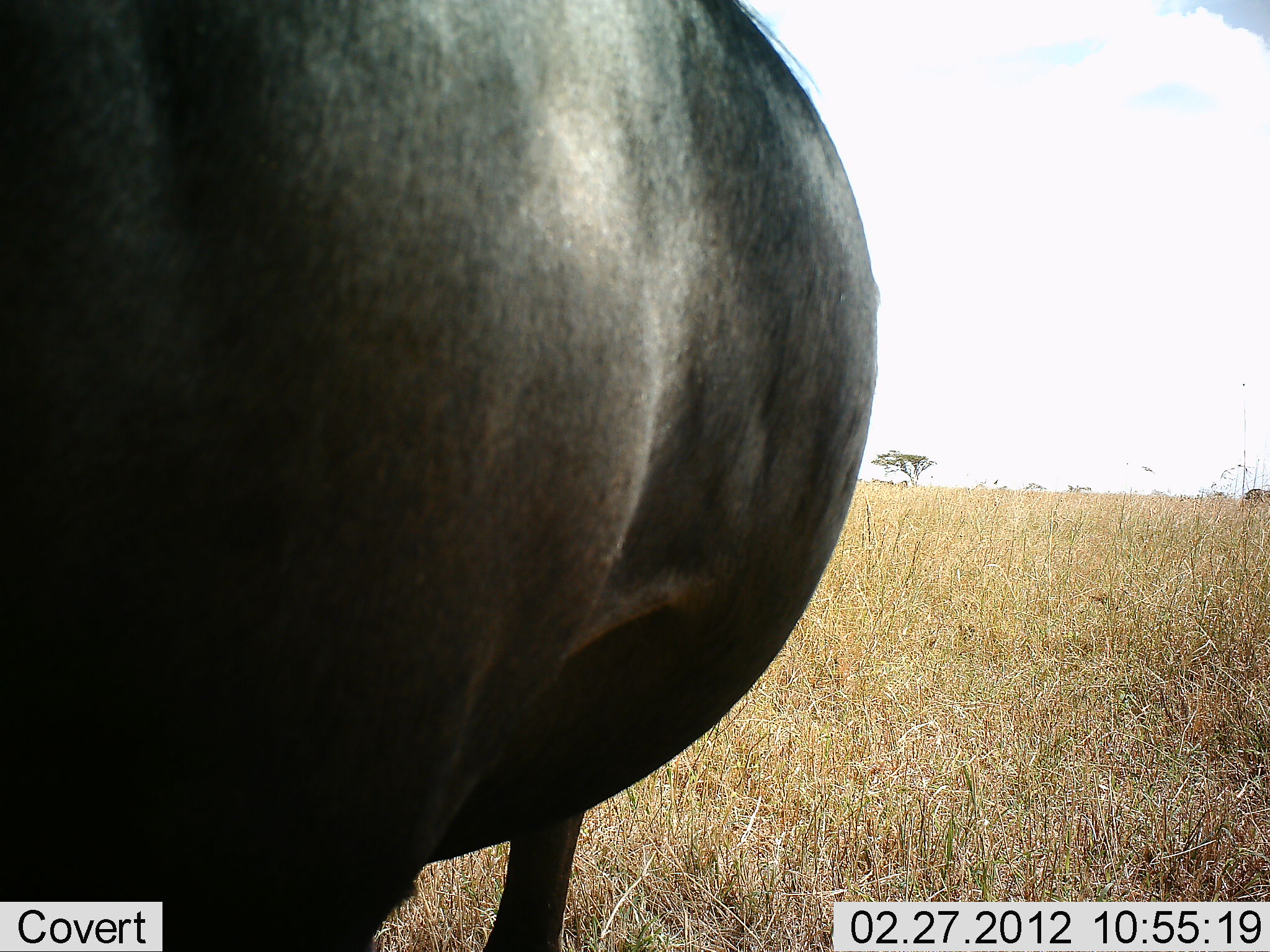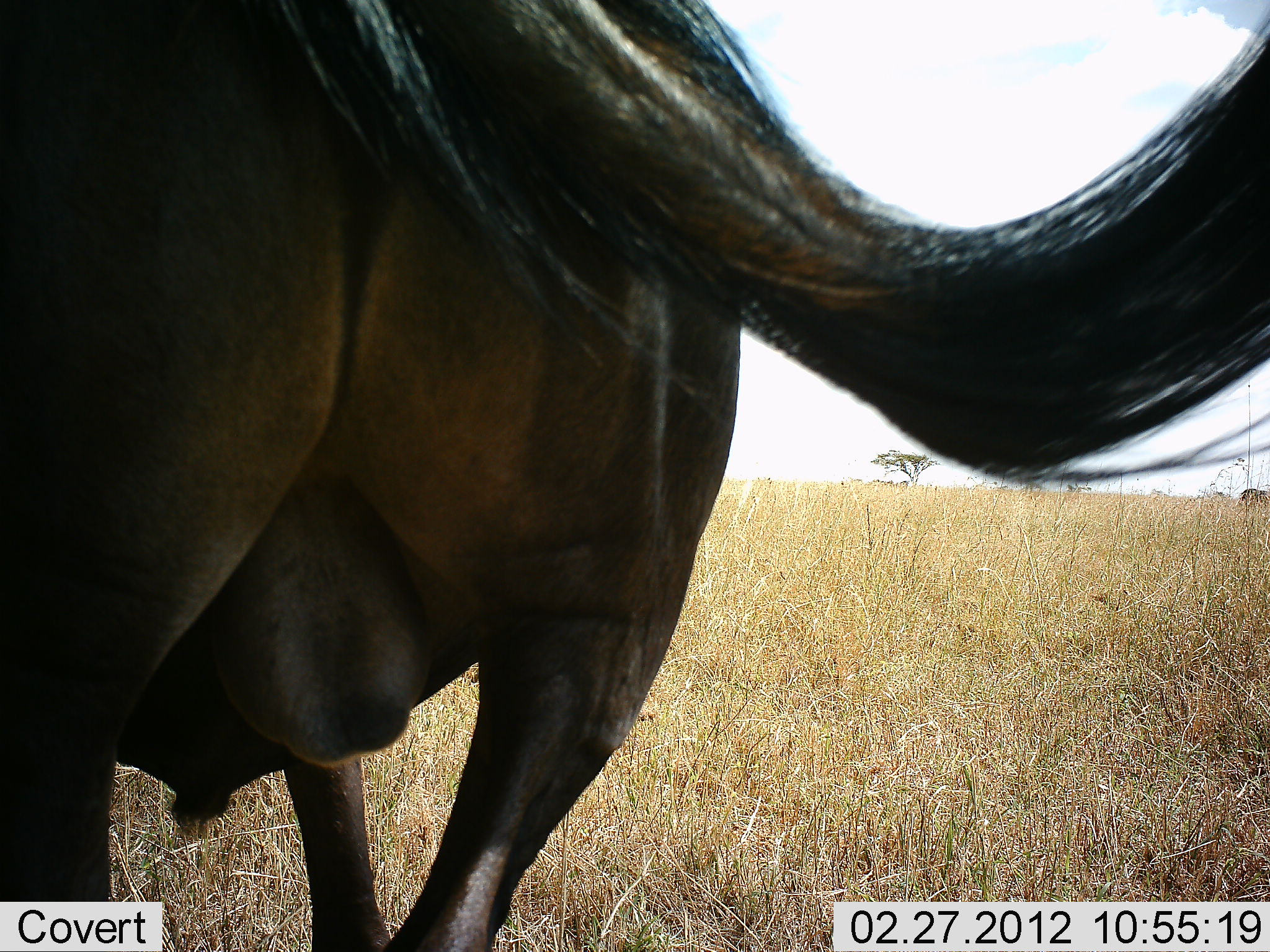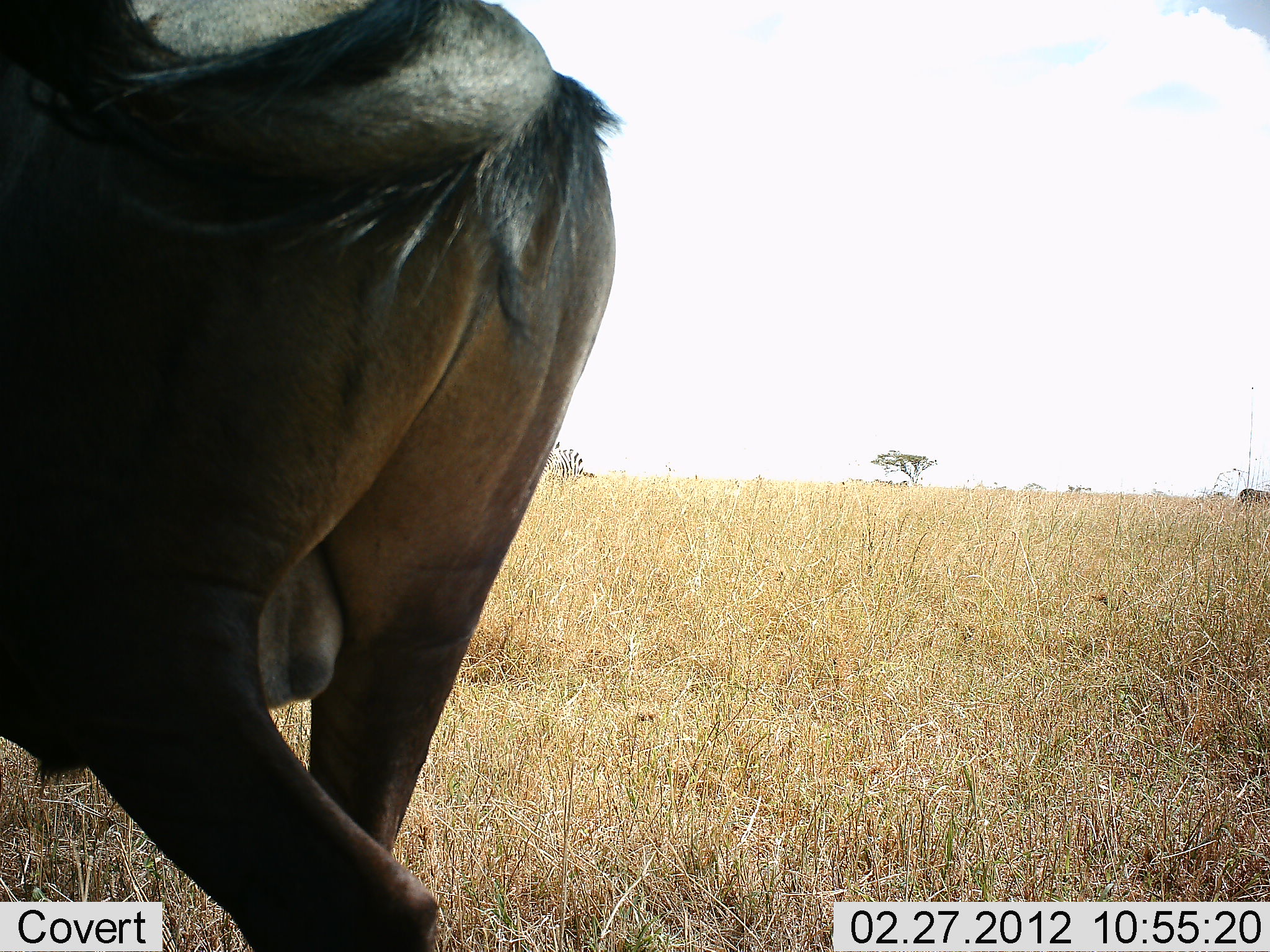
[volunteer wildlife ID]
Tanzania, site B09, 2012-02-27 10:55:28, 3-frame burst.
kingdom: Animalia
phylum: Chordata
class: Mammalia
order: Artiodactyla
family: Bovidae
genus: Connochaetes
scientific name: Connochaetes taurinus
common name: blue wildebeest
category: wildebeest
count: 1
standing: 64%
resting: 0%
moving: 55%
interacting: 0%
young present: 0%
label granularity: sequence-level